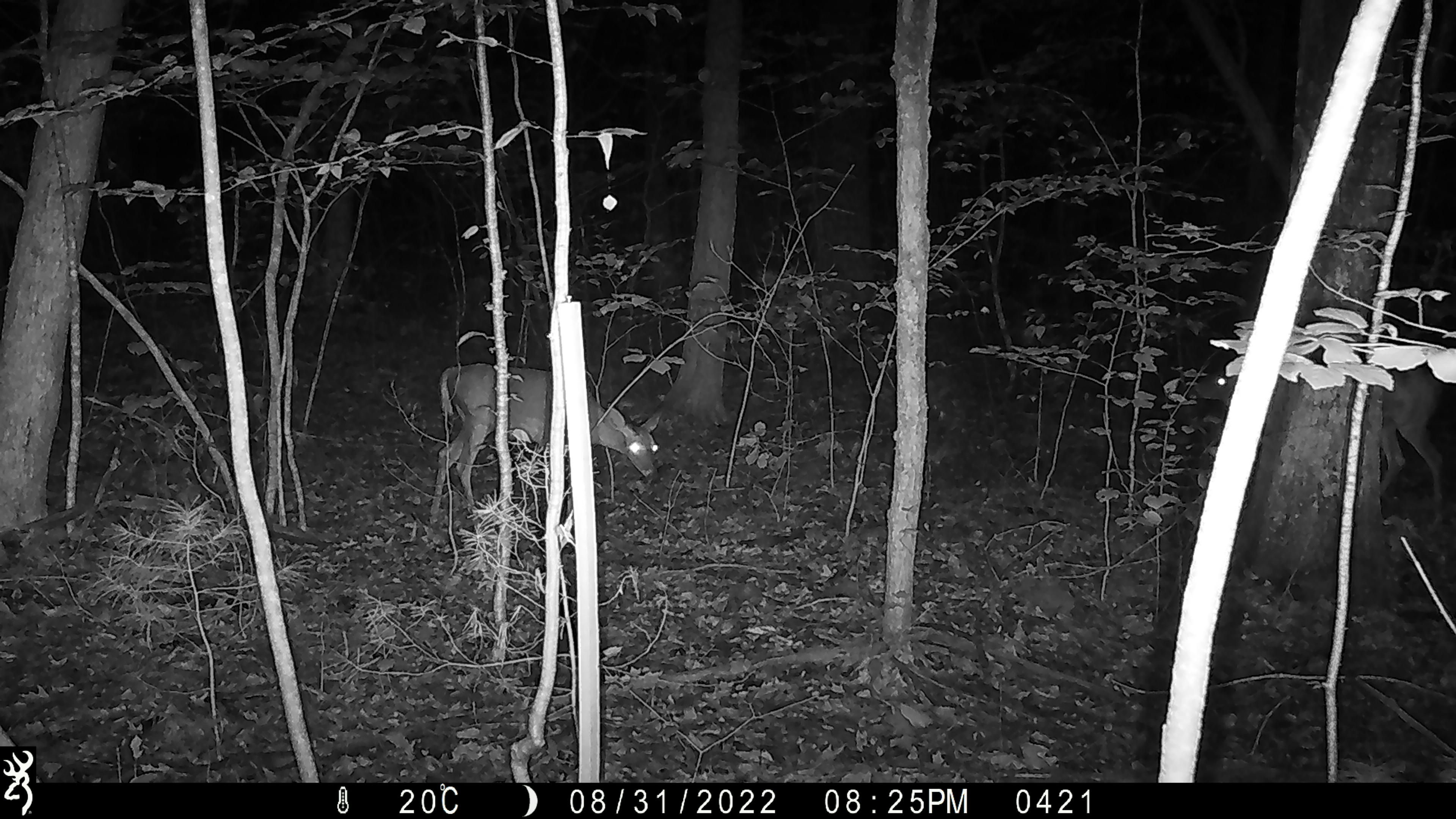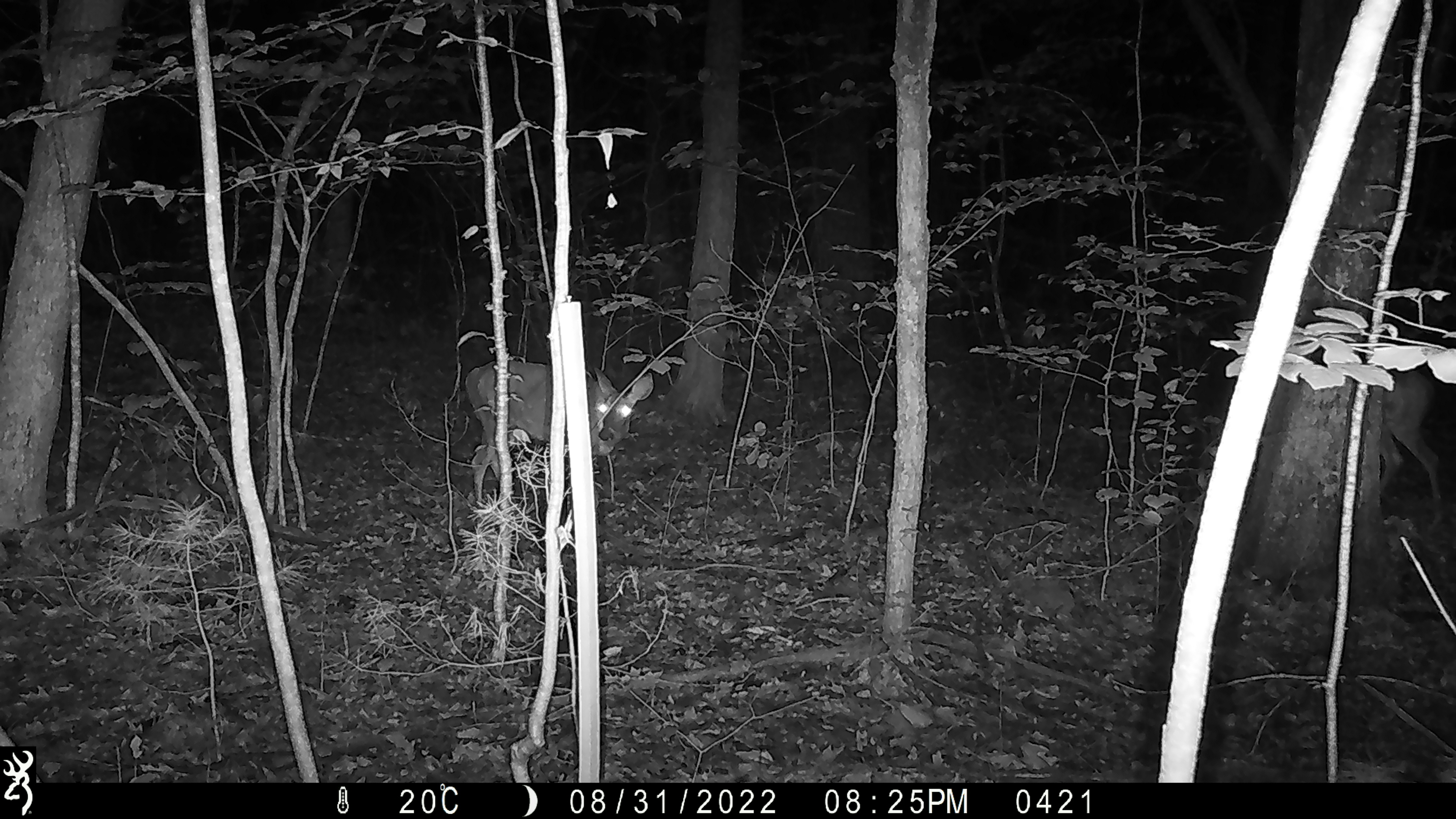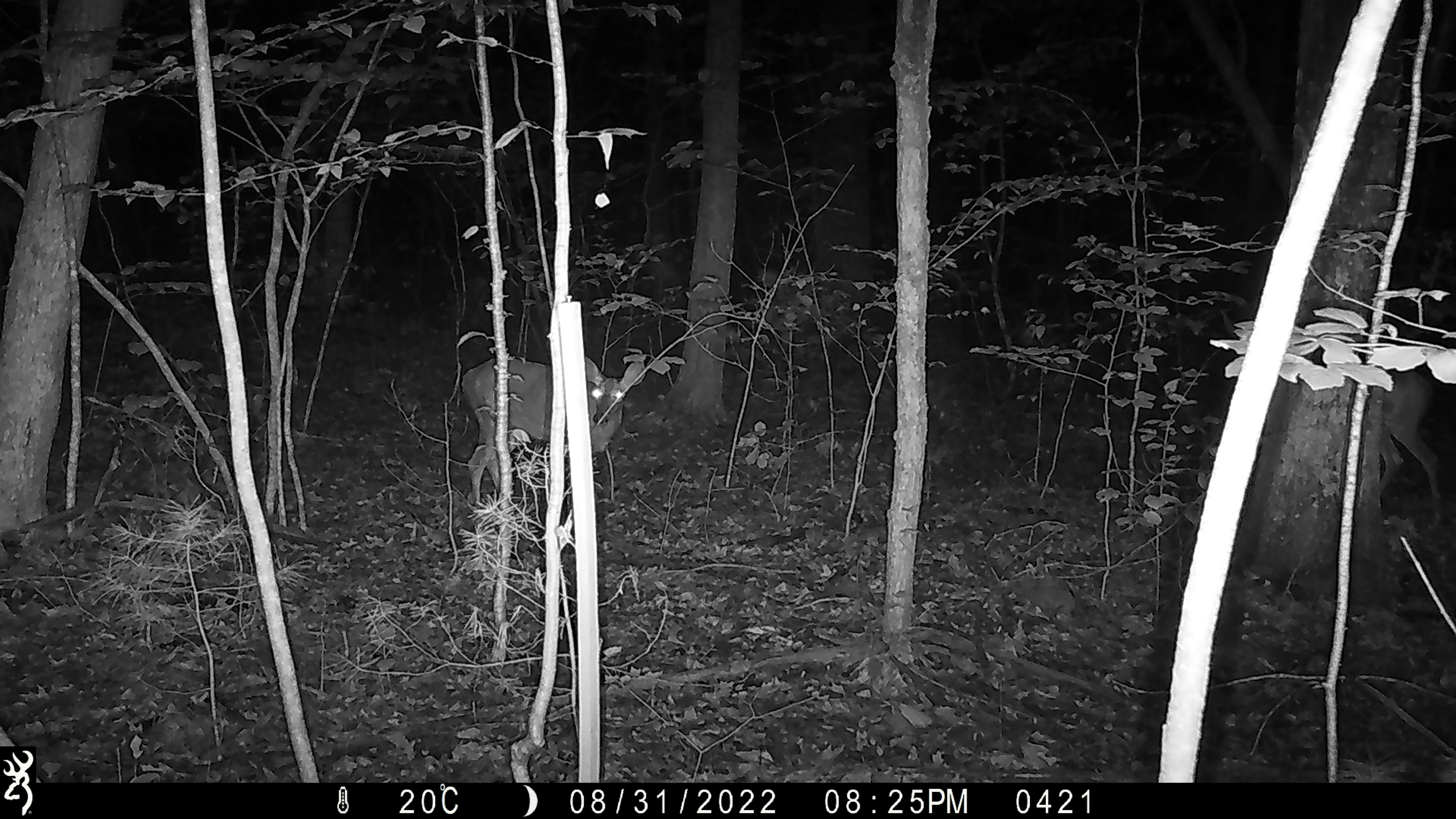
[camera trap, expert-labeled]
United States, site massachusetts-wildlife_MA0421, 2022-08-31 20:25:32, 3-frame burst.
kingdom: Animalia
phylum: Chordata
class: Mammalia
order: Artiodactyla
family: Cervidae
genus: Odocoileus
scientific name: Odocoileus virginianus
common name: white-tailed deer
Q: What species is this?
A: White-tailed deer (Odocoileus virginianus).